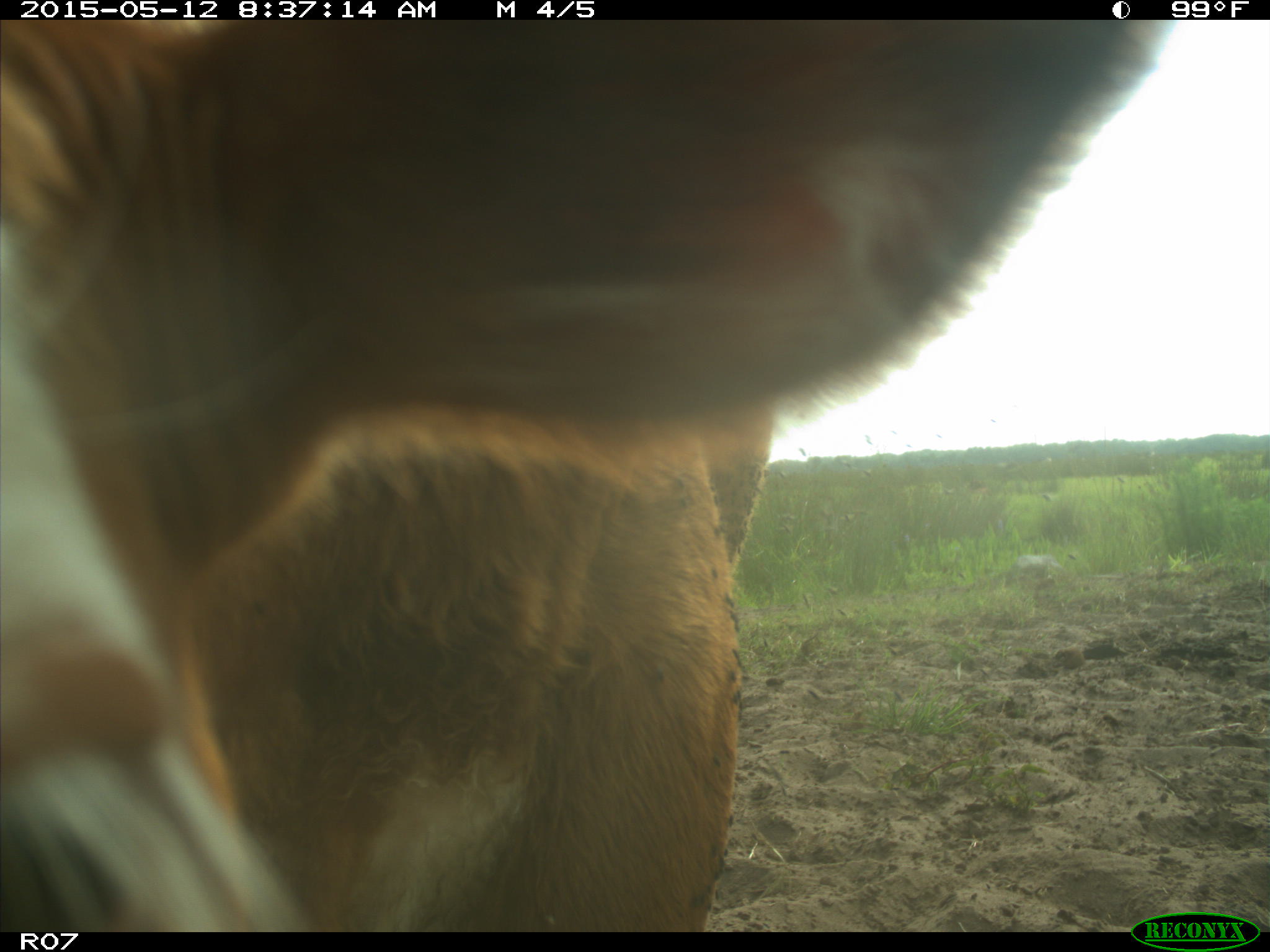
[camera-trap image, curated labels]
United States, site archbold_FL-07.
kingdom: Animalia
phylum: Chordata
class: Mammalia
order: Artiodactyla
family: Bovidae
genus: Bos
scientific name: Bos taurus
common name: domestic cow